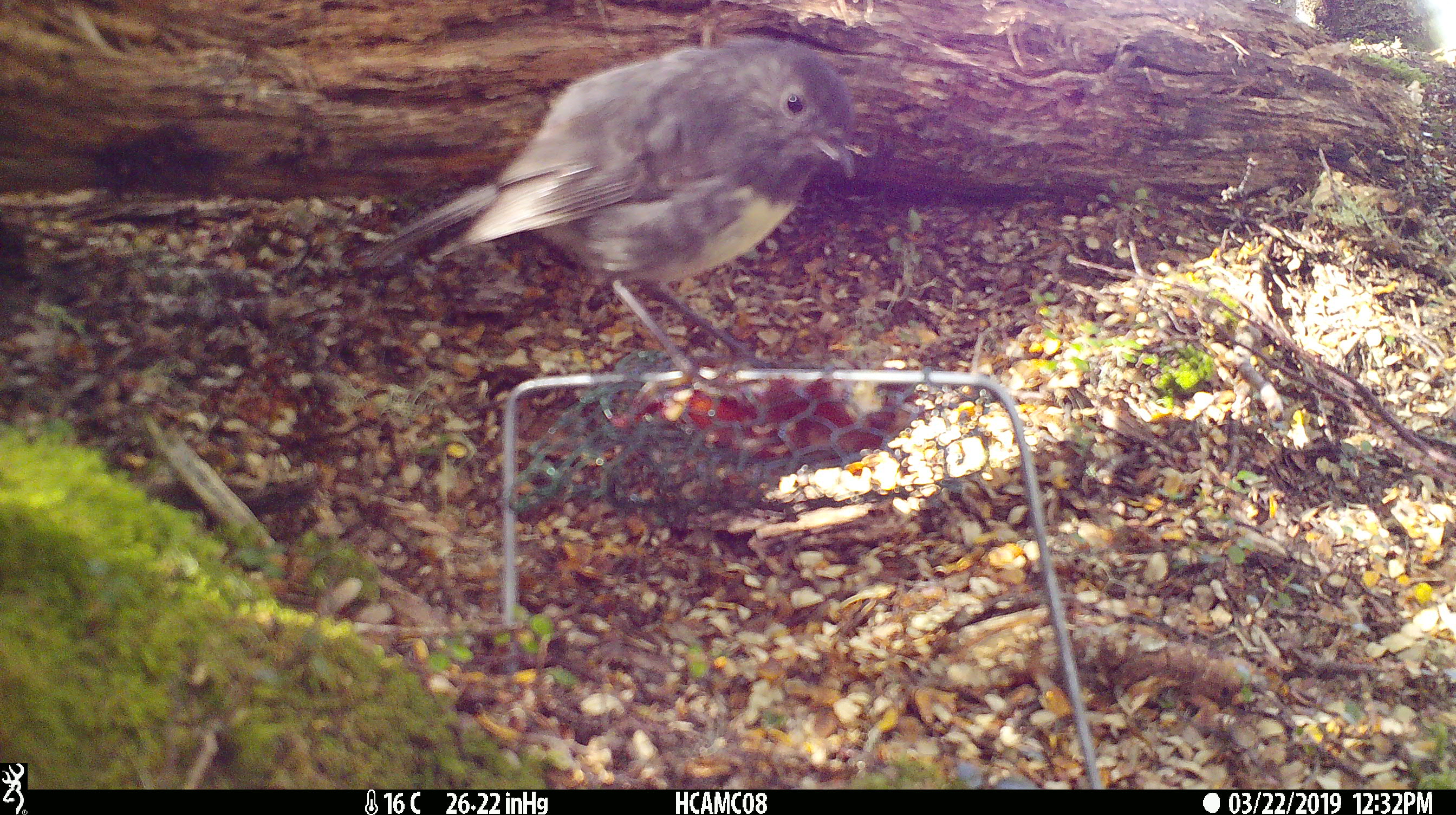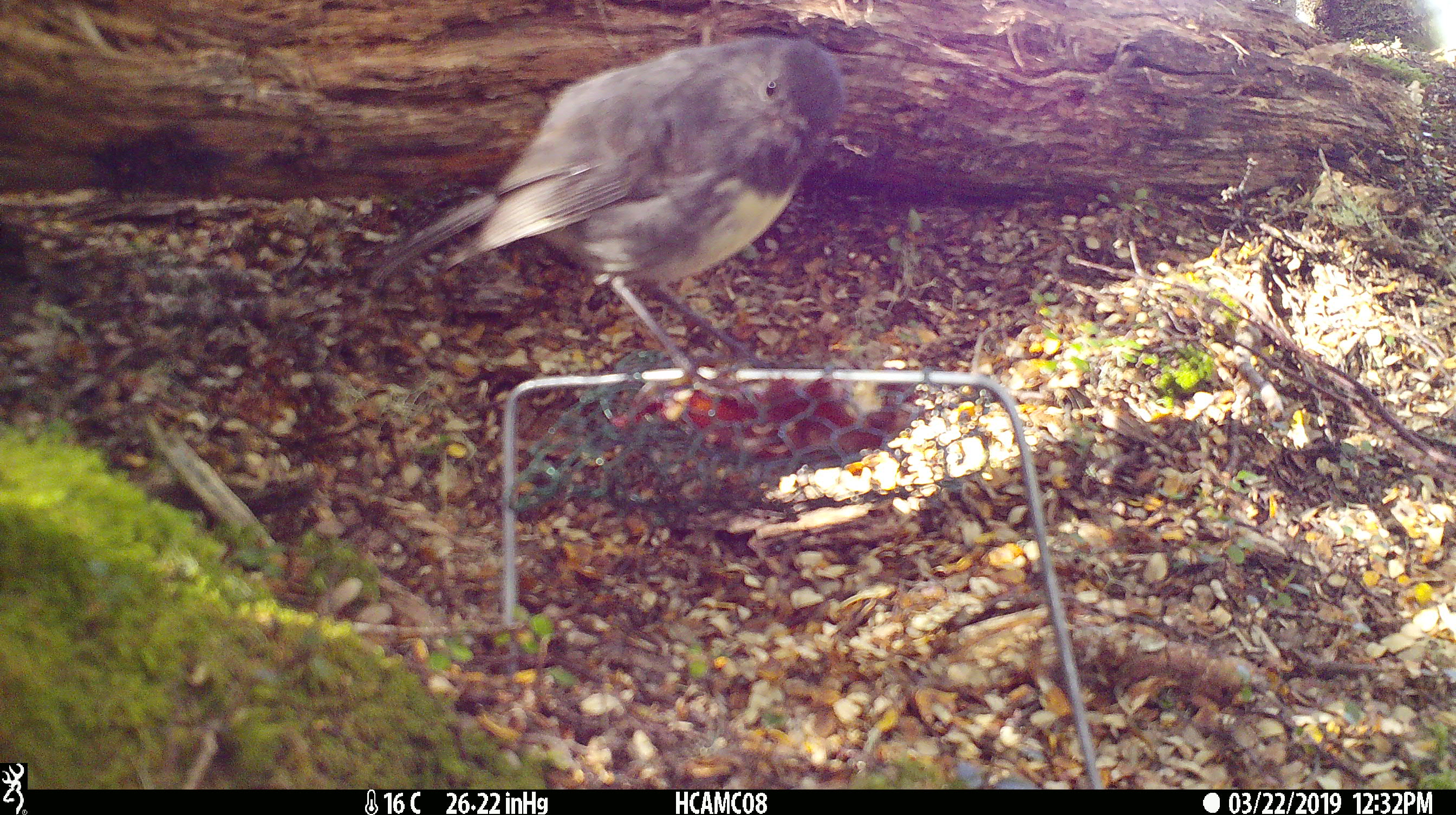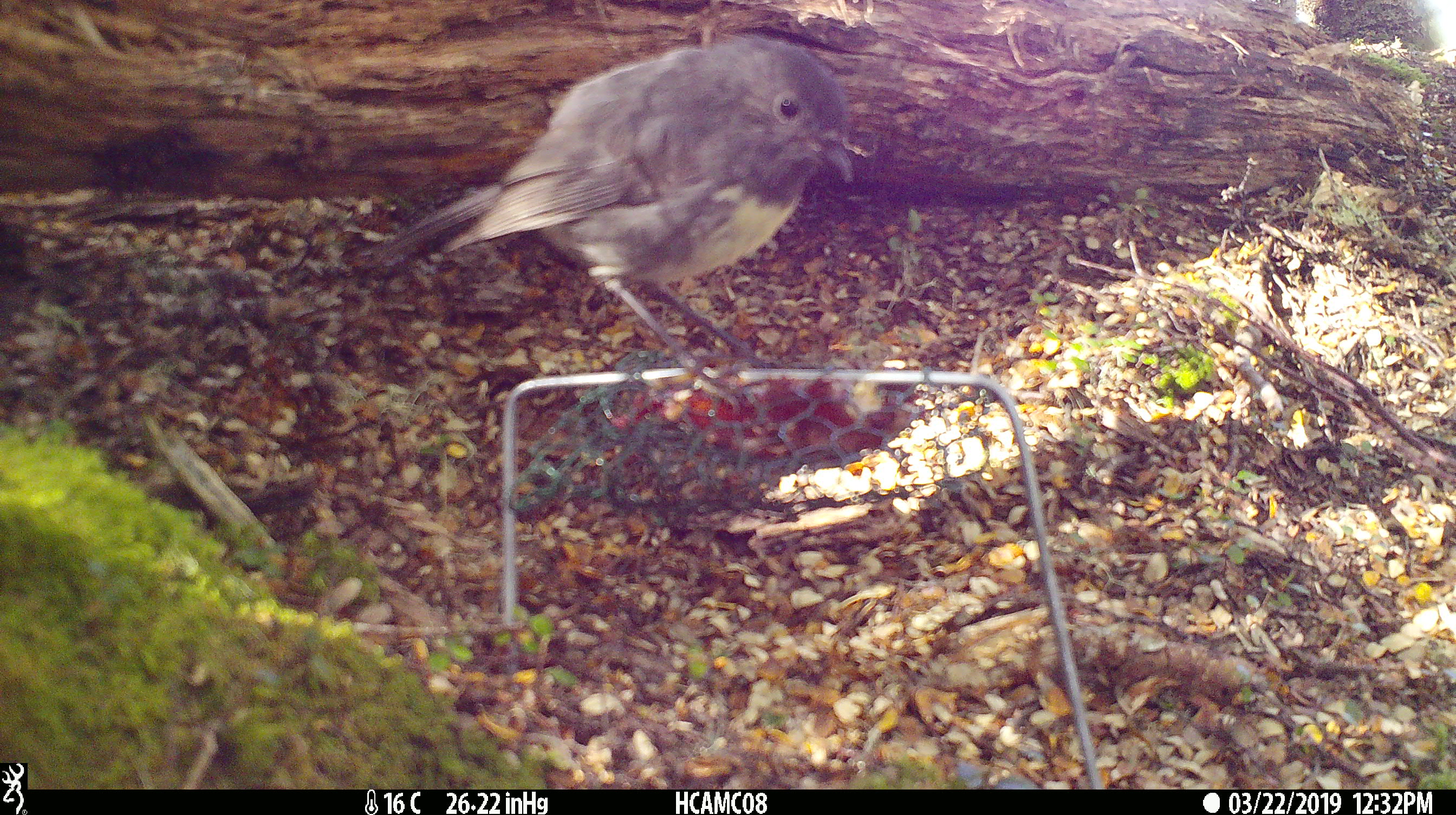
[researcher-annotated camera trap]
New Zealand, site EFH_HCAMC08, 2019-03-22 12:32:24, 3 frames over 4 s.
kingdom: Animalia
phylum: Chordata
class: Aves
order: Passeriformes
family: Petroicidae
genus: Petroica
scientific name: Petroica australis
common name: new zealand robin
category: robin